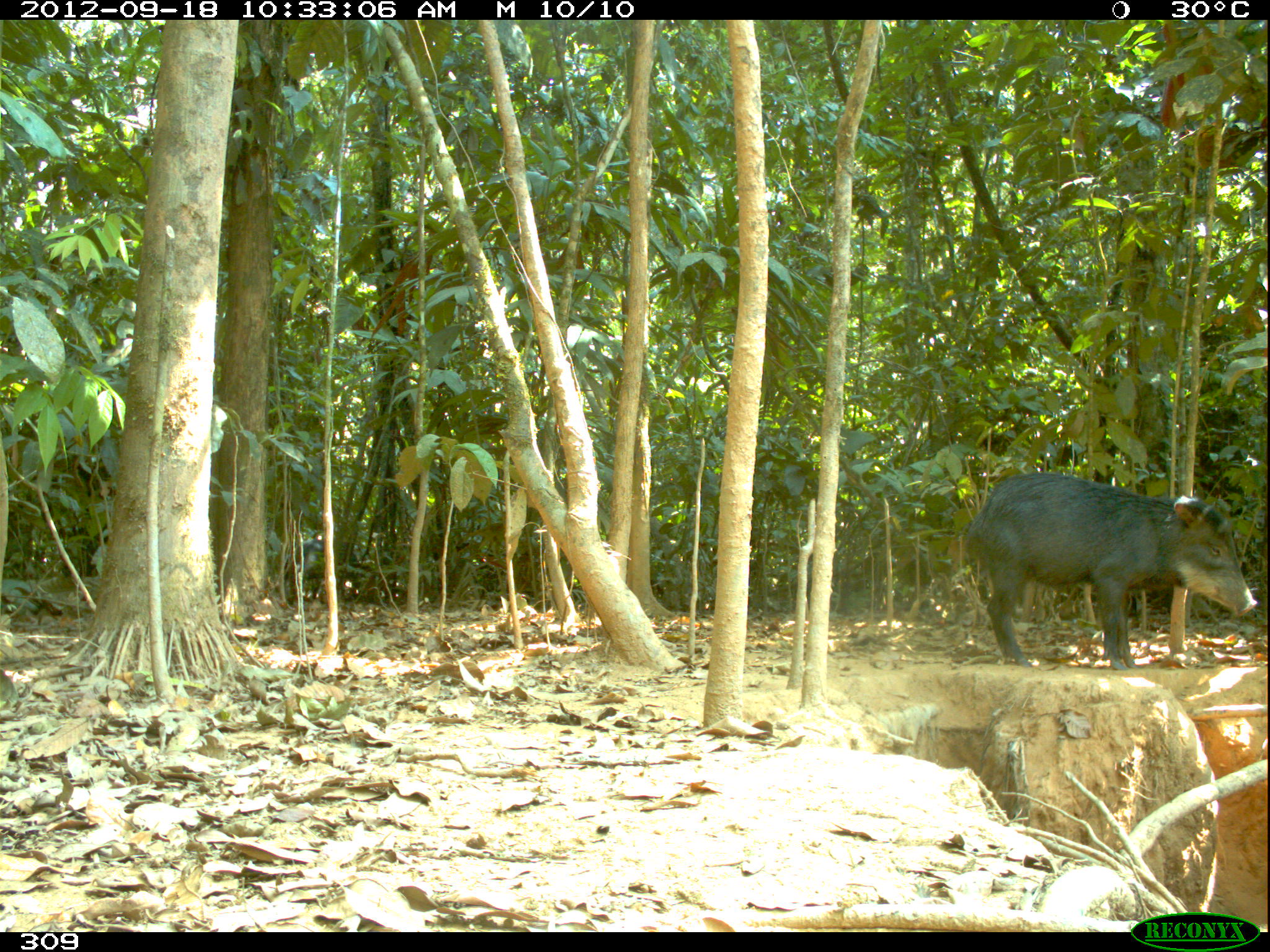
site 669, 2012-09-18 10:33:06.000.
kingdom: Animalia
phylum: Chordata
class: Mammalia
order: Artiodactyla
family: Tayassuidae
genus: Tayassu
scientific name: Tayassu pecari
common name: white-lipped peccary